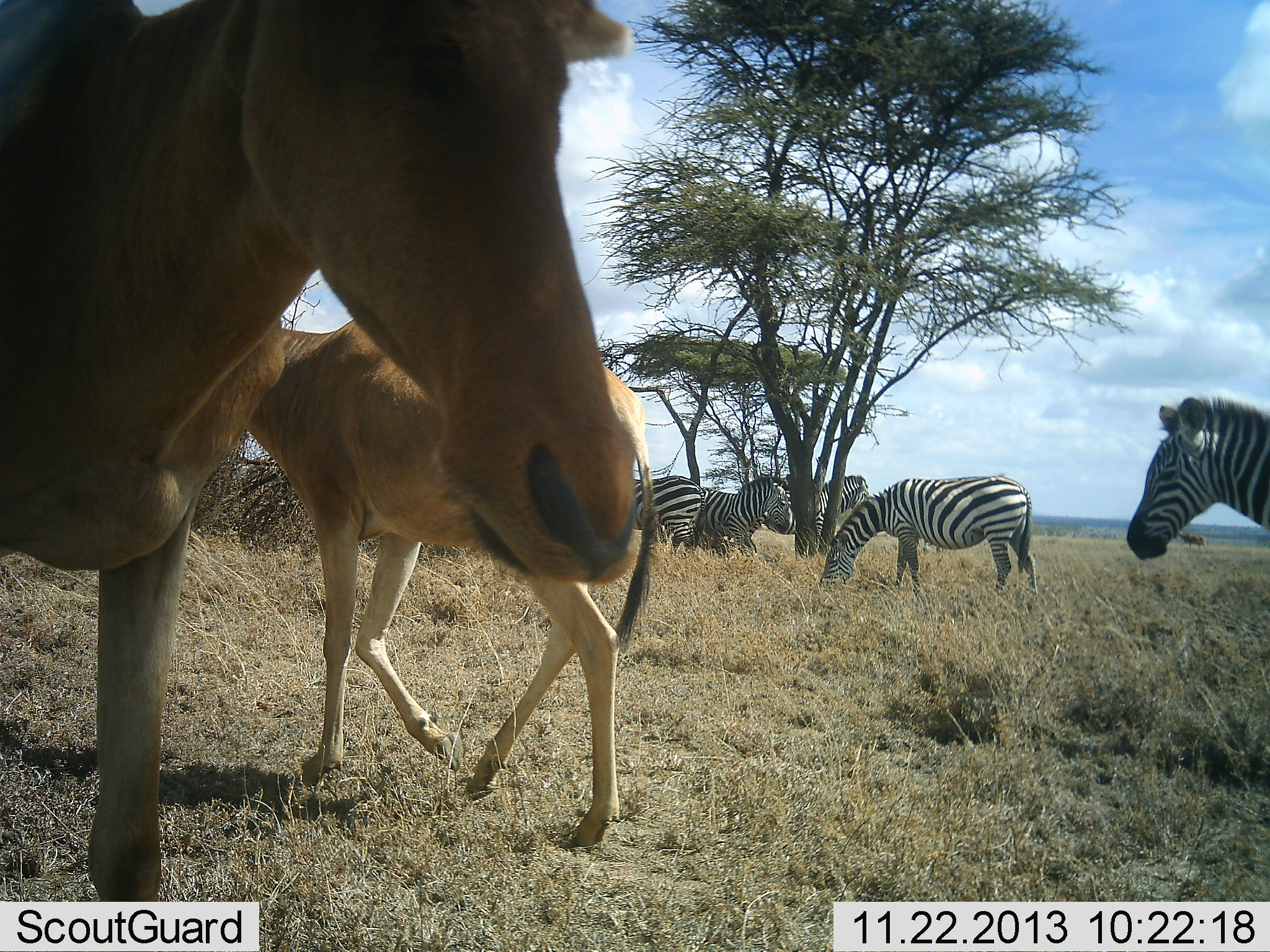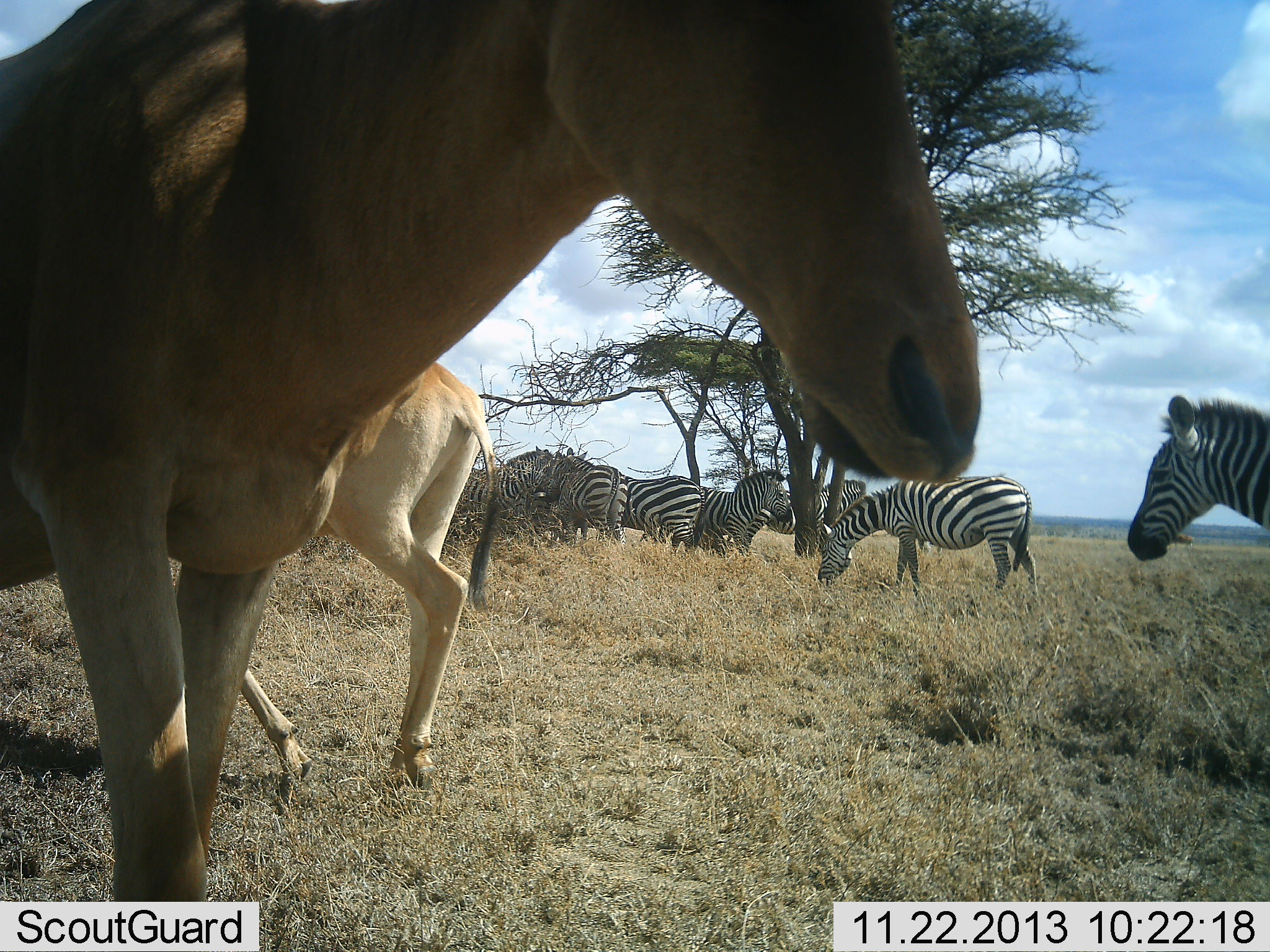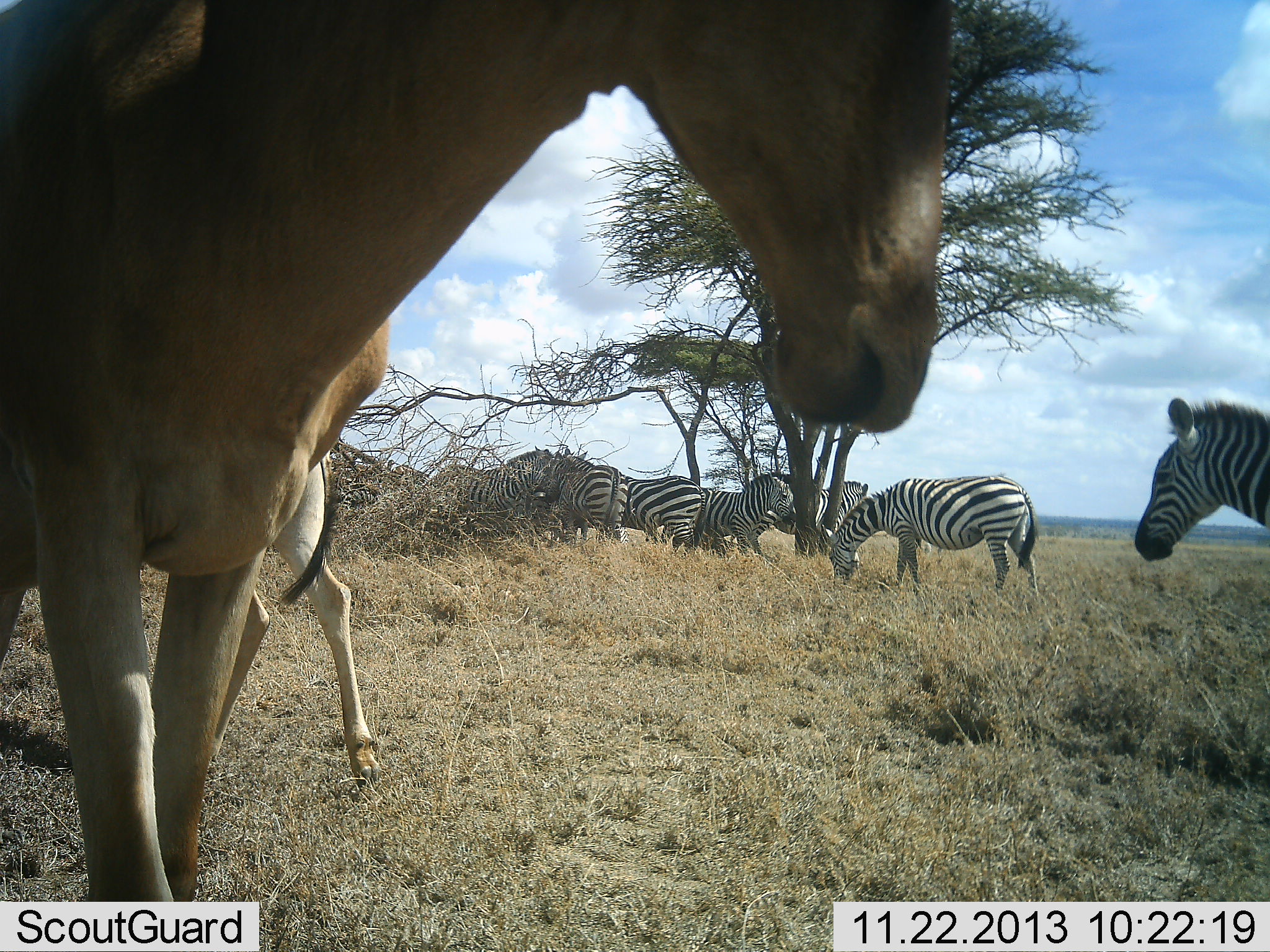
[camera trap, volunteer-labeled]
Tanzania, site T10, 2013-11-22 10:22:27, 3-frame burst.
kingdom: Animalia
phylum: Chordata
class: Mammalia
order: Artiodactyla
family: Bovidae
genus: Alcelaphus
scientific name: Alcelaphus buselaphus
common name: hartebeest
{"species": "hartebeest (Alcelaphus buselaphus)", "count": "2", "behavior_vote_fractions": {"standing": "58%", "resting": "0%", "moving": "79%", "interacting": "5%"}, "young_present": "11%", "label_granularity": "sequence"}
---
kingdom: Animalia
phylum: Chordata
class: Mammalia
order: Perissodactyla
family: Equidae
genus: Equus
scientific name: Equus quagga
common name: plains zebra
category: zebra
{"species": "zebra (plains zebra) (Equus quagga)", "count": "7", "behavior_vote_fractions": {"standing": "81%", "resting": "0%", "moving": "19%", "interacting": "10%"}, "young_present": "5%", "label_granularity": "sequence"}